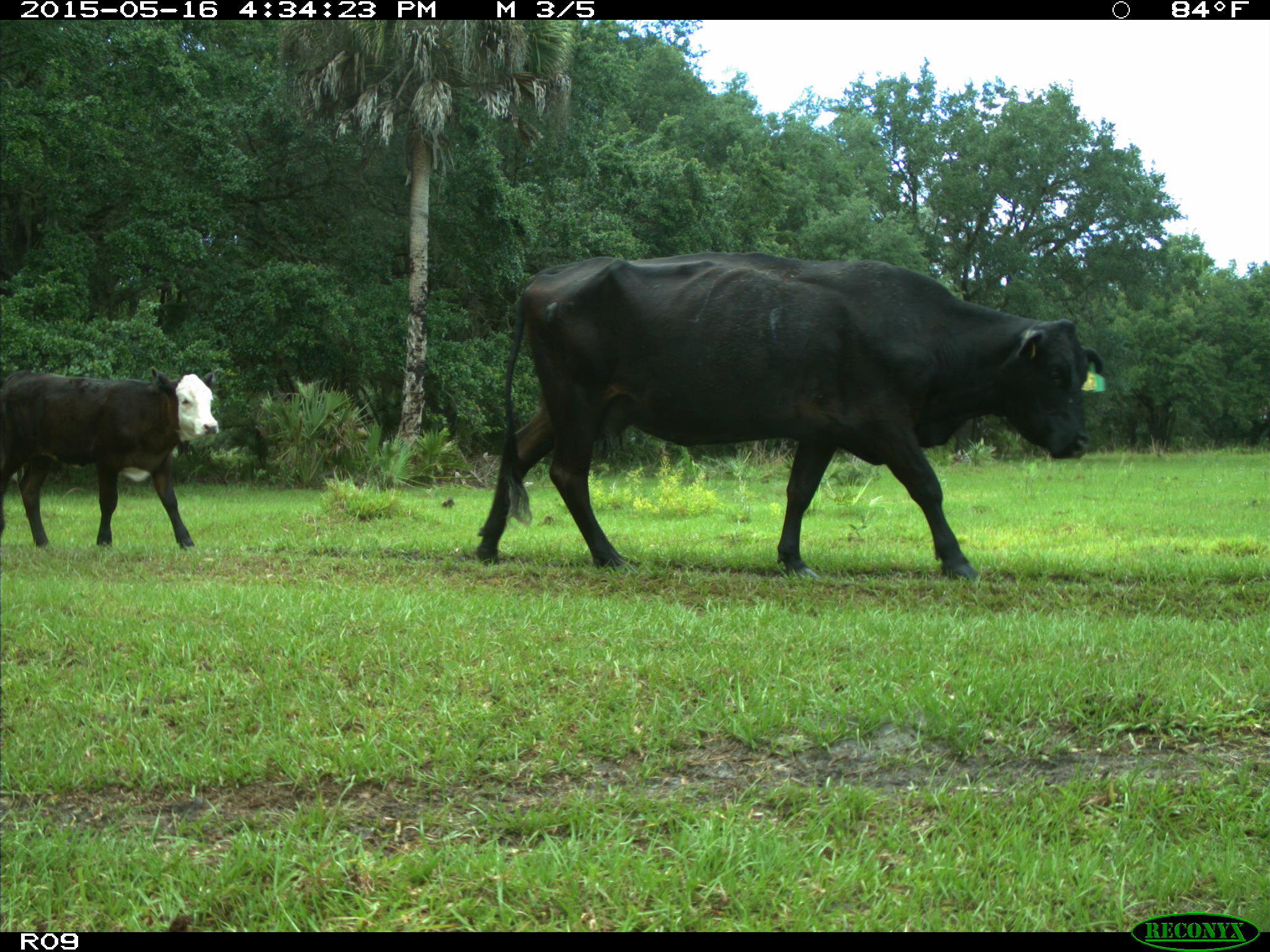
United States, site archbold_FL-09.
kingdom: Animalia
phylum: Chordata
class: Mammalia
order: Artiodactyla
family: Bovidae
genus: Bos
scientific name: Bos taurus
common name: domestic cow